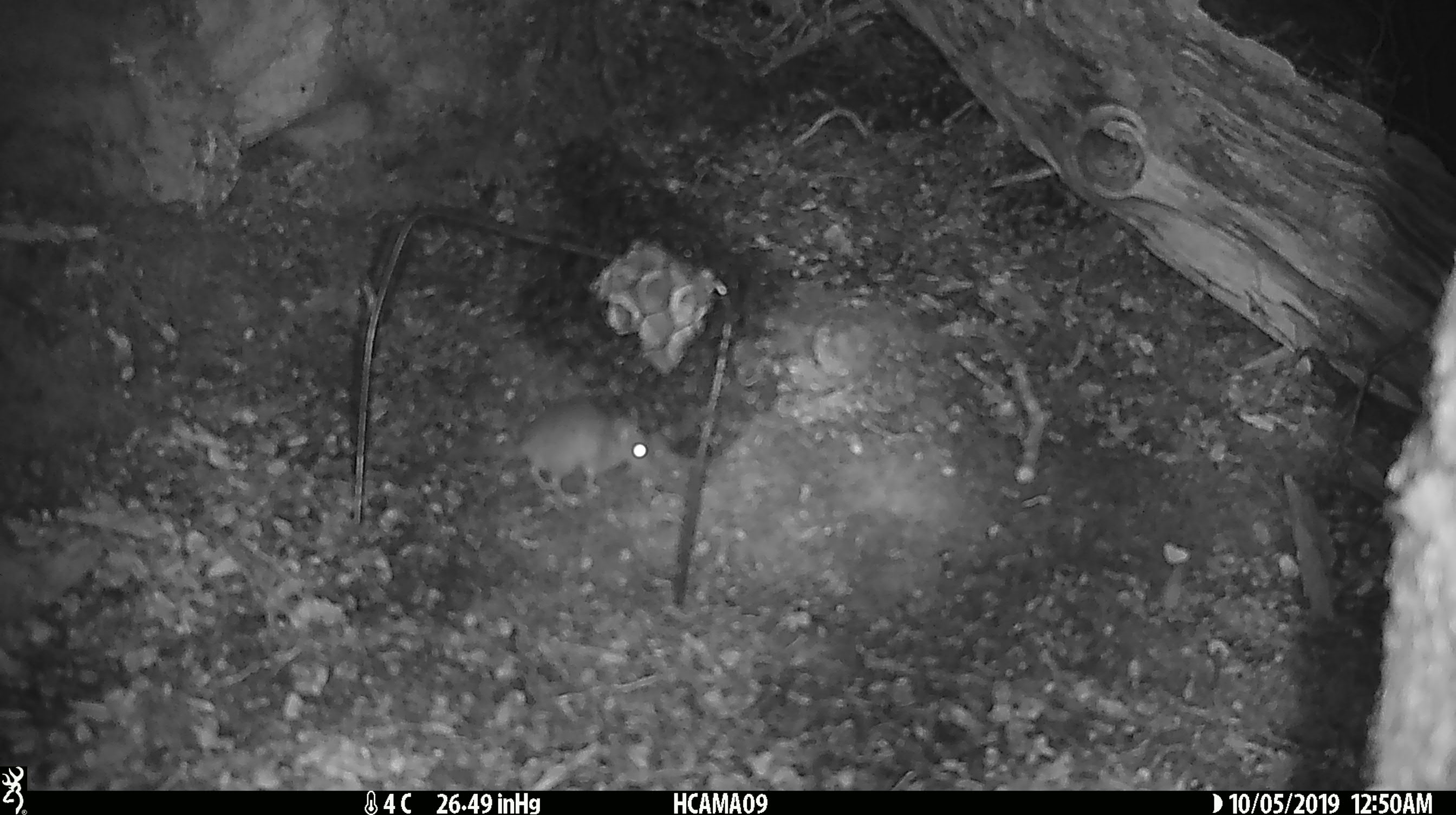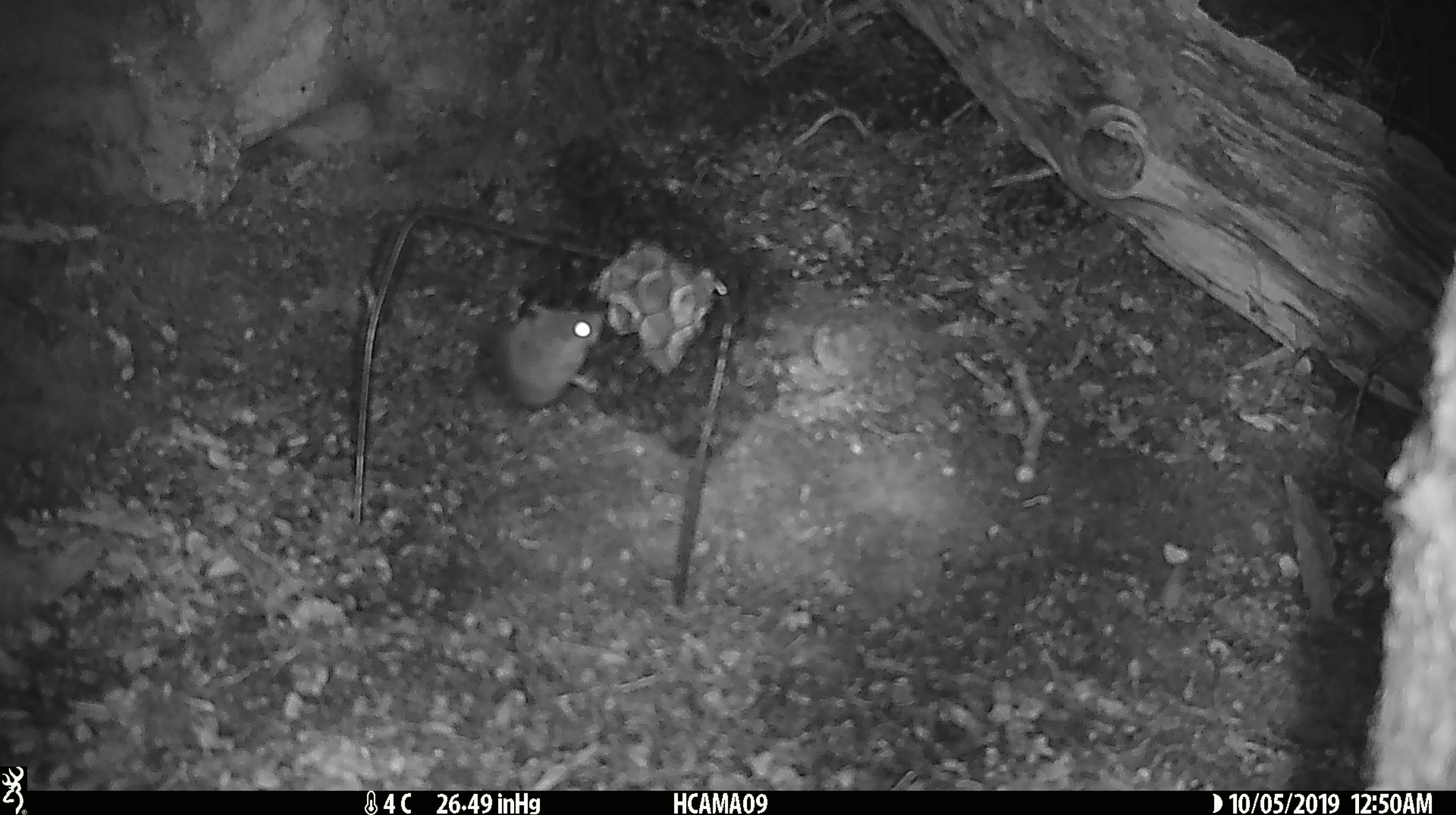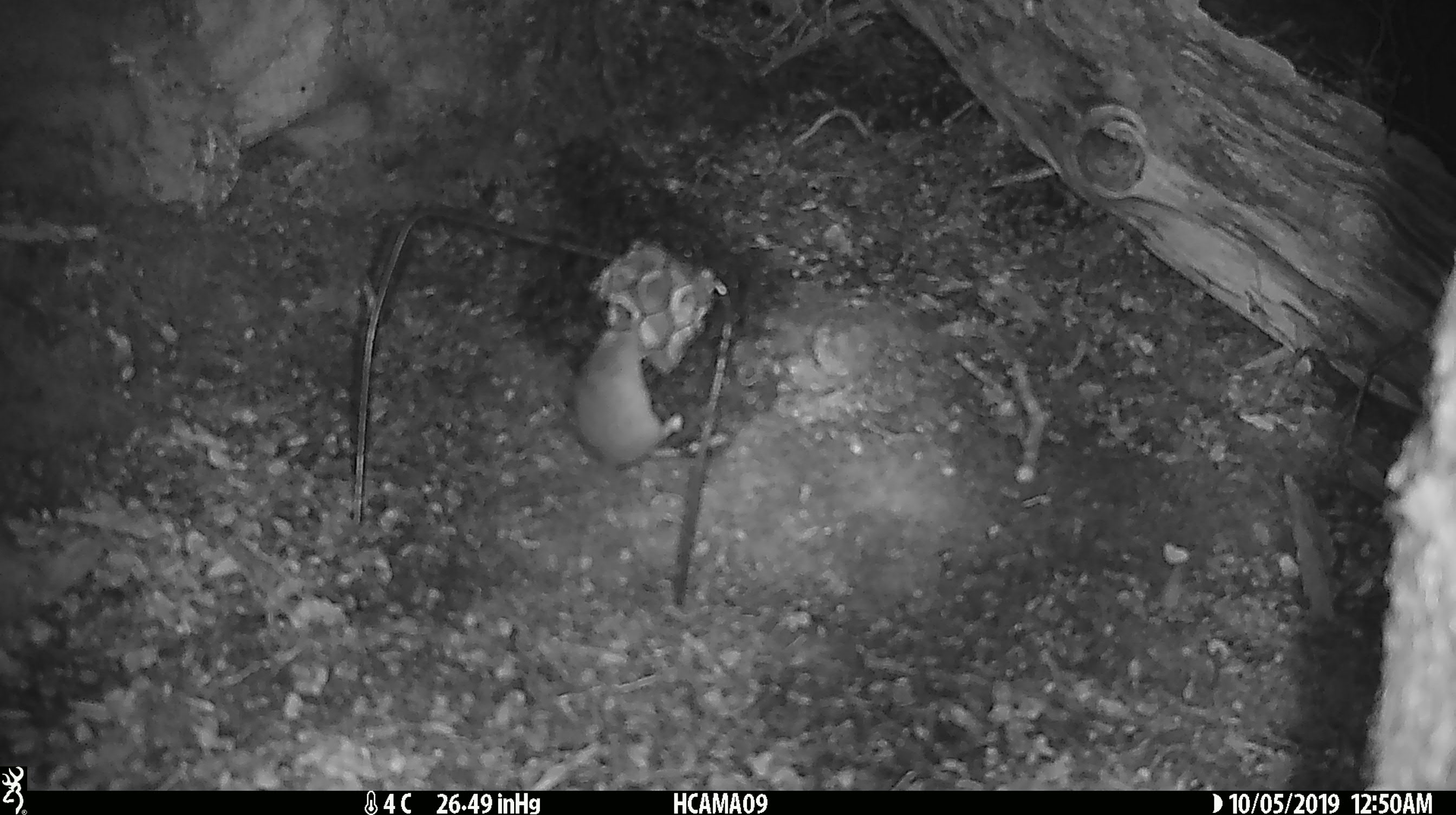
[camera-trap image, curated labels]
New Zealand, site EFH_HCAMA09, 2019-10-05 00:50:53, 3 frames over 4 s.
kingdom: Animalia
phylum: Chordata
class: Mammalia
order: Rodentia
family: Muridae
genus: Mus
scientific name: Mus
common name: mouse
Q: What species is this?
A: Mouse (Mus).